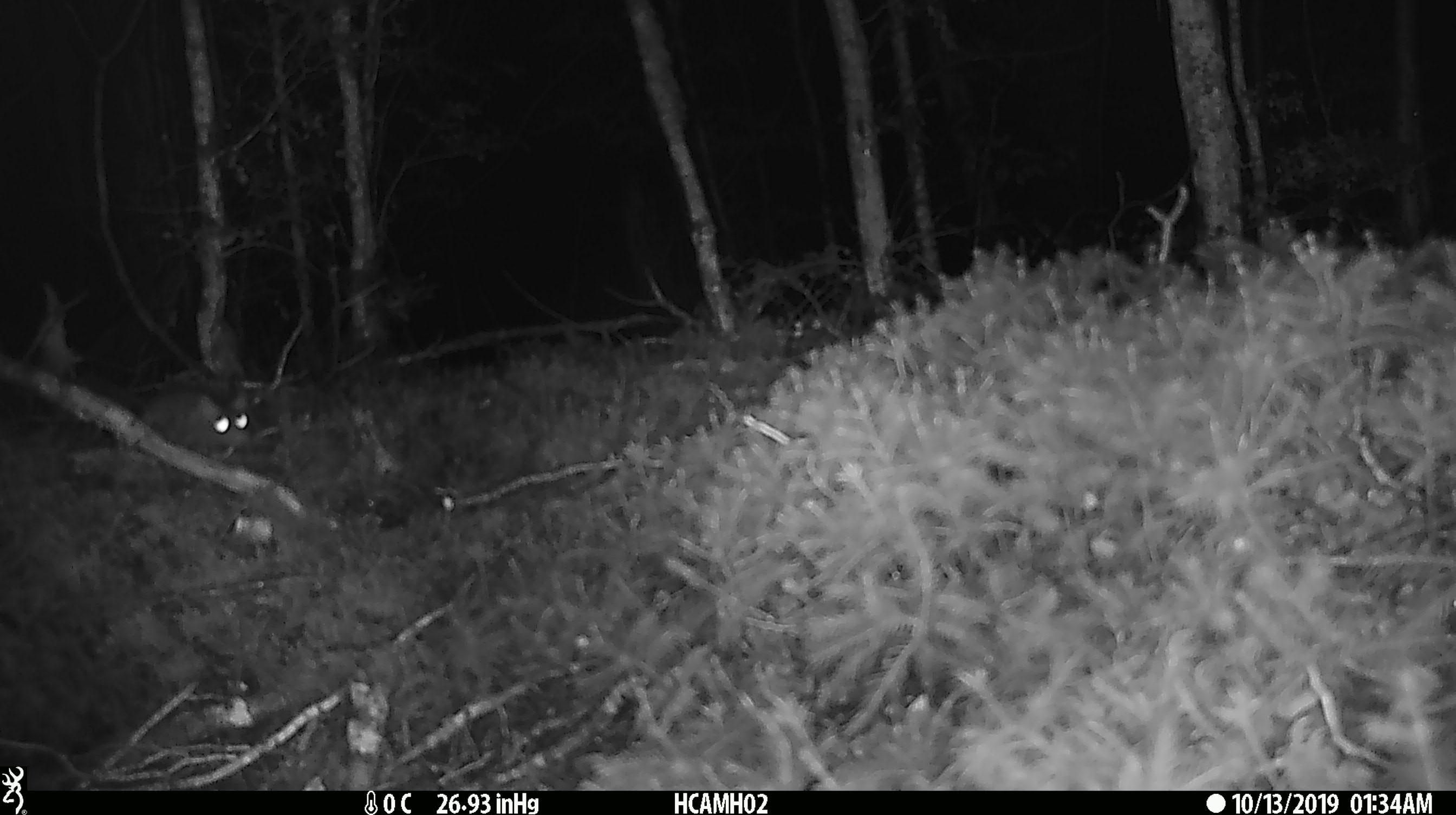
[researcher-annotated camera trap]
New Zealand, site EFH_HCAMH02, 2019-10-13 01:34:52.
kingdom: Animalia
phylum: Chordata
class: Mammalia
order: Rodentia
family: Muridae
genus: Mus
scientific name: Mus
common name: mouse